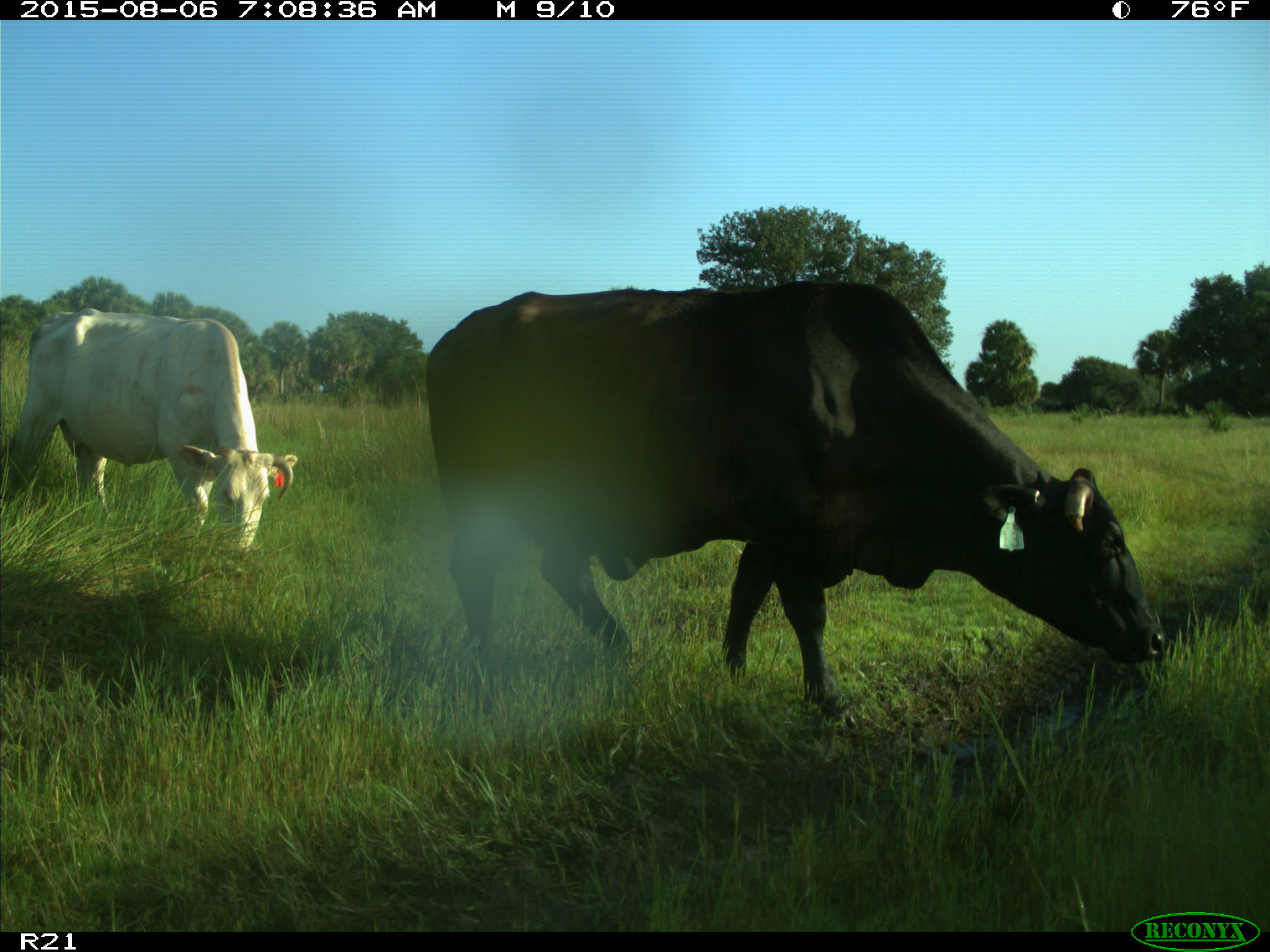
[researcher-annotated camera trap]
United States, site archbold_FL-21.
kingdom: Animalia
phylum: Chordata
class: Mammalia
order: Artiodactyla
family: Bovidae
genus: Bos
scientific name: Bos taurus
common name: domestic cow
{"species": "Bos taurus (domestic cow)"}